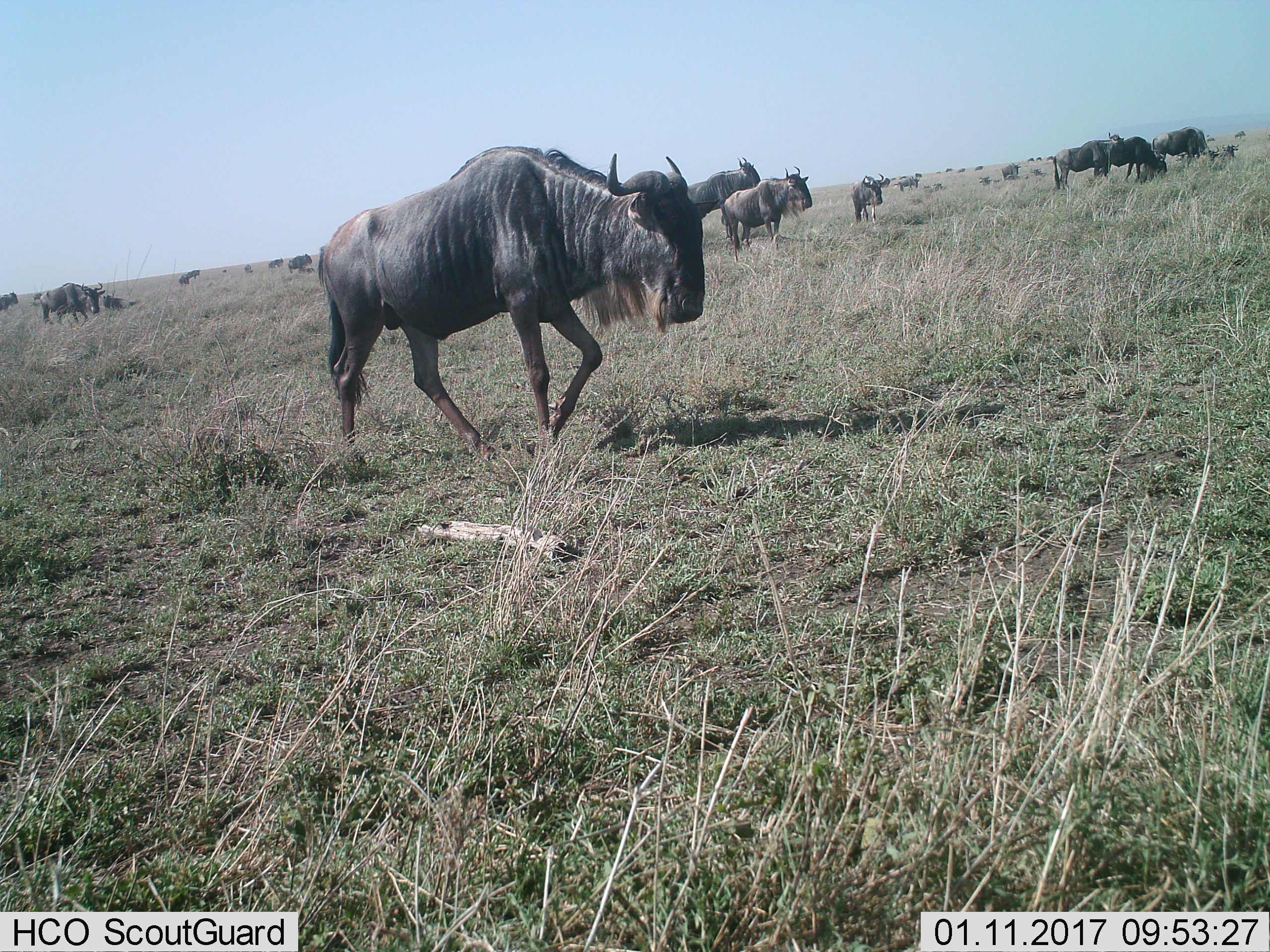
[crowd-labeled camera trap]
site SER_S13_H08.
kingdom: Animalia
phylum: Chordata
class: Mammalia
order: Artiodactyla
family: Bovidae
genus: Connochaetes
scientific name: Connochaetes taurinus taurinus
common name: blue wildebeest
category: wildebeestblue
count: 11-50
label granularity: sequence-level